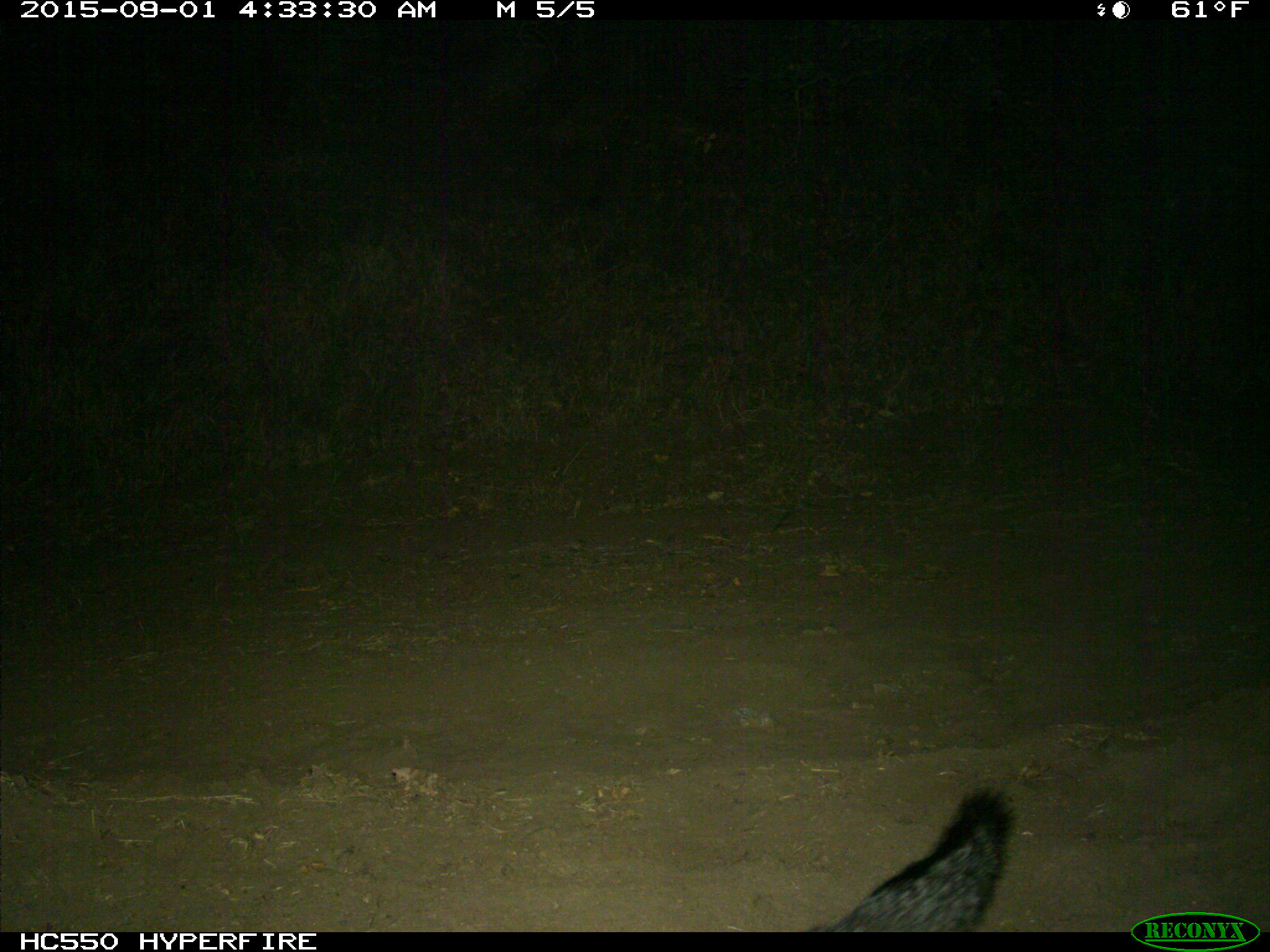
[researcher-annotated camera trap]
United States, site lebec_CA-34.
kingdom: Animalia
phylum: Chordata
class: Mammalia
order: Carnivora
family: Canidae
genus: Urocyon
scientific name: Urocyon cinereoargenteus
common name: gray fox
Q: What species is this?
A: Urocyon cinereoargenteus (gray fox).